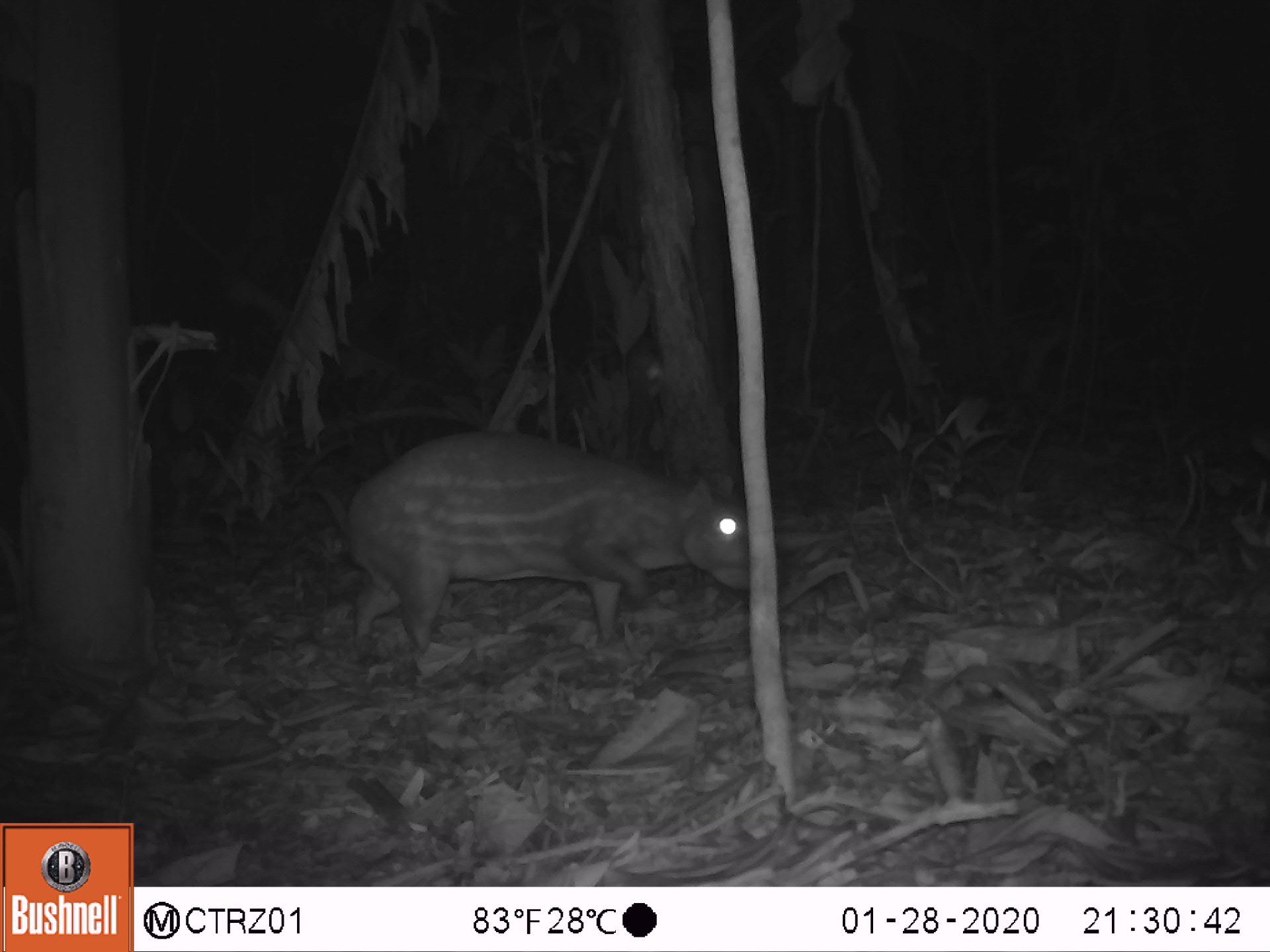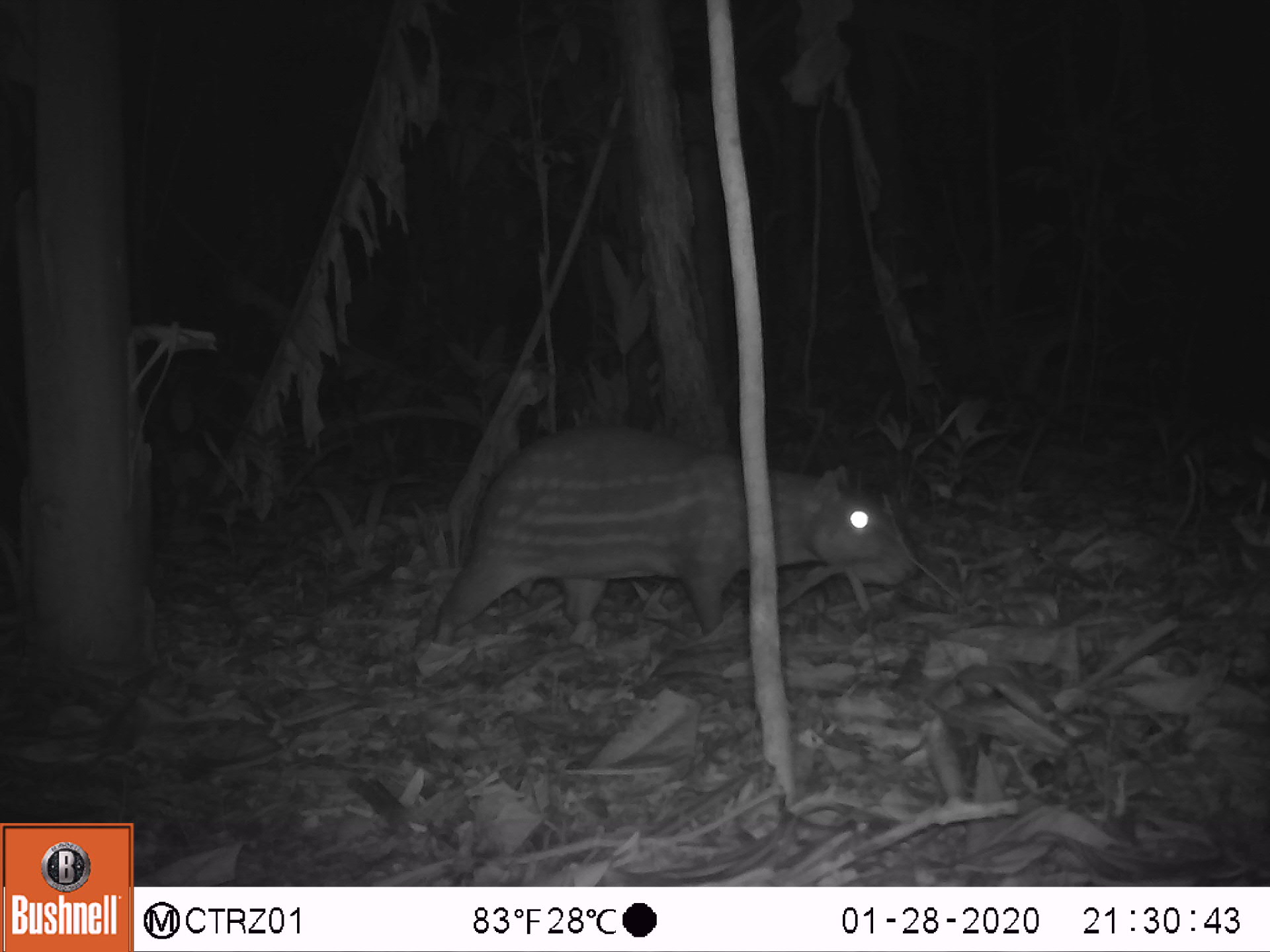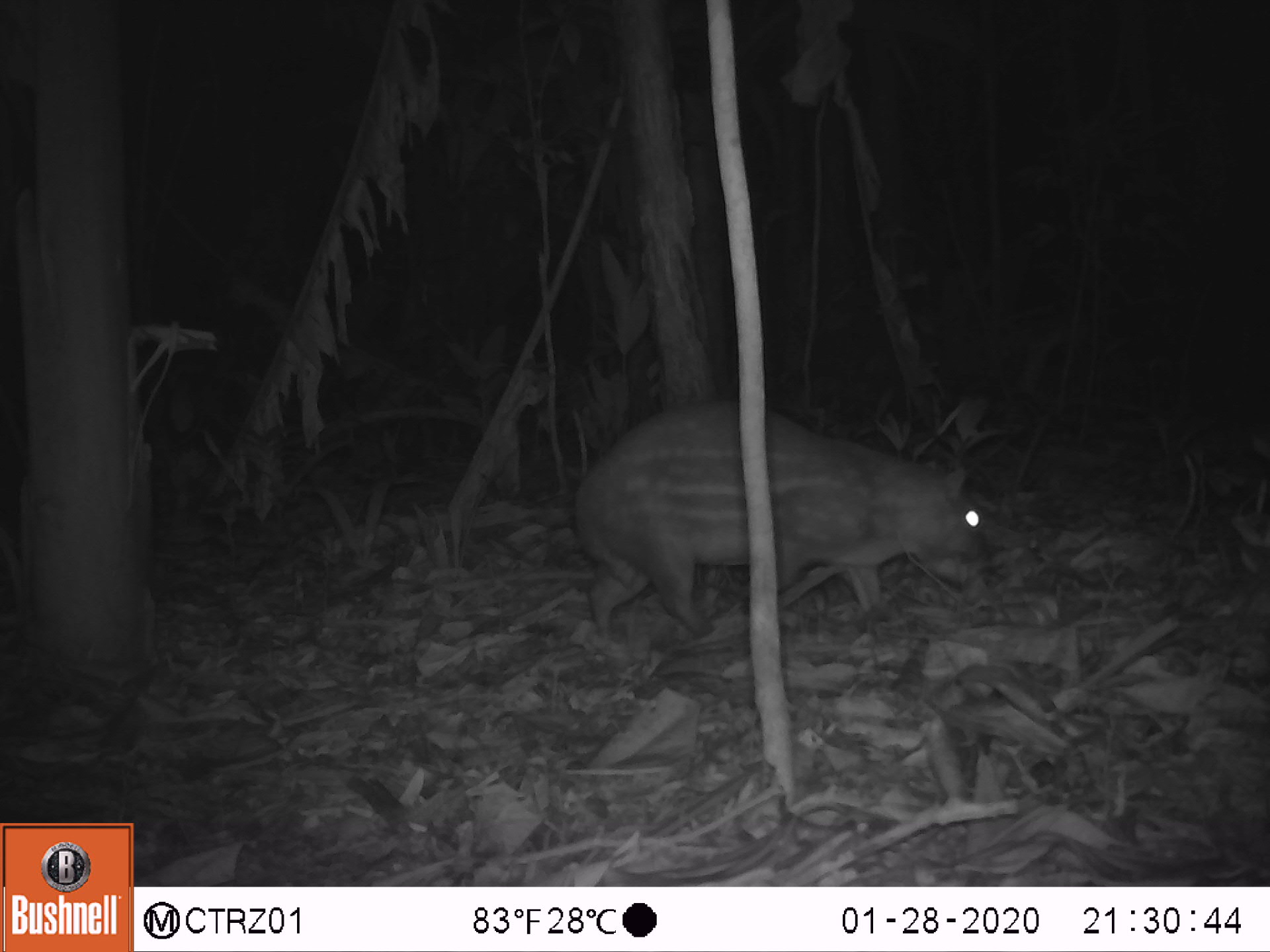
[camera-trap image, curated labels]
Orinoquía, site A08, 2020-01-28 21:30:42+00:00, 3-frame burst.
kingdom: Animalia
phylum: Chordata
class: Mammalia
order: Rodentia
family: Cuniculidae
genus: Cuniculus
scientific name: Cuniculus paca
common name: spotted paca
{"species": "spotted paca (Cuniculus paca)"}